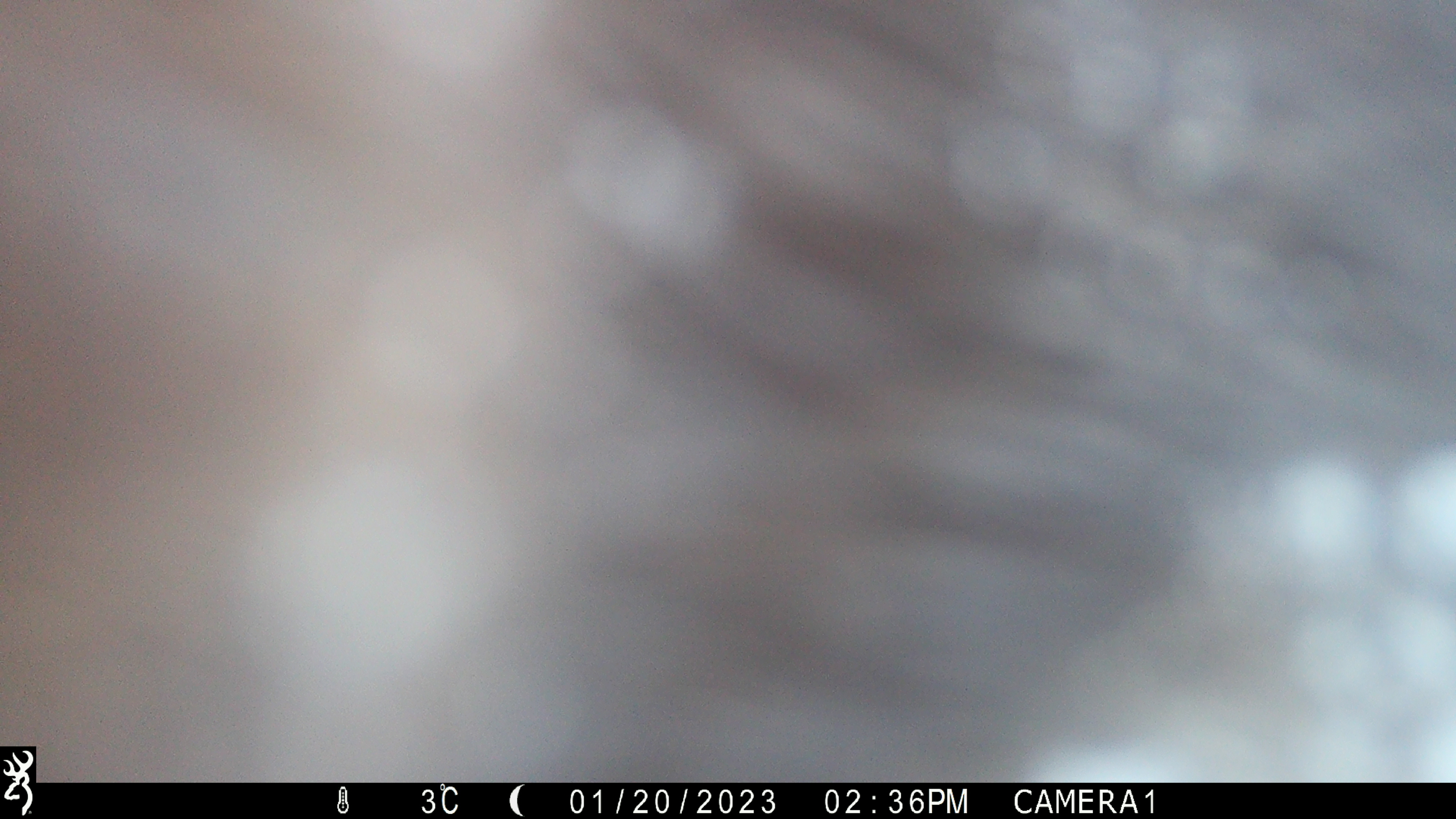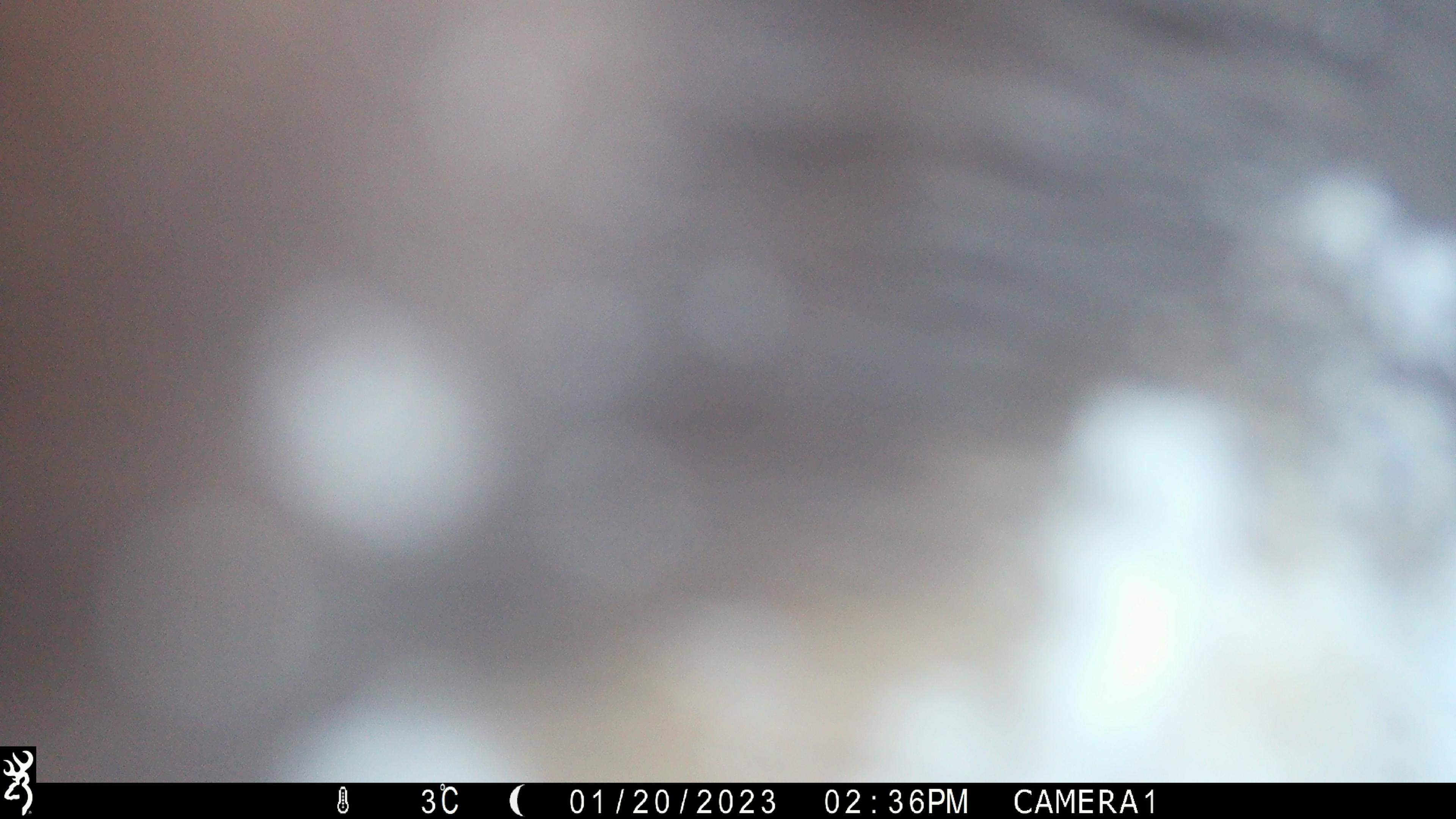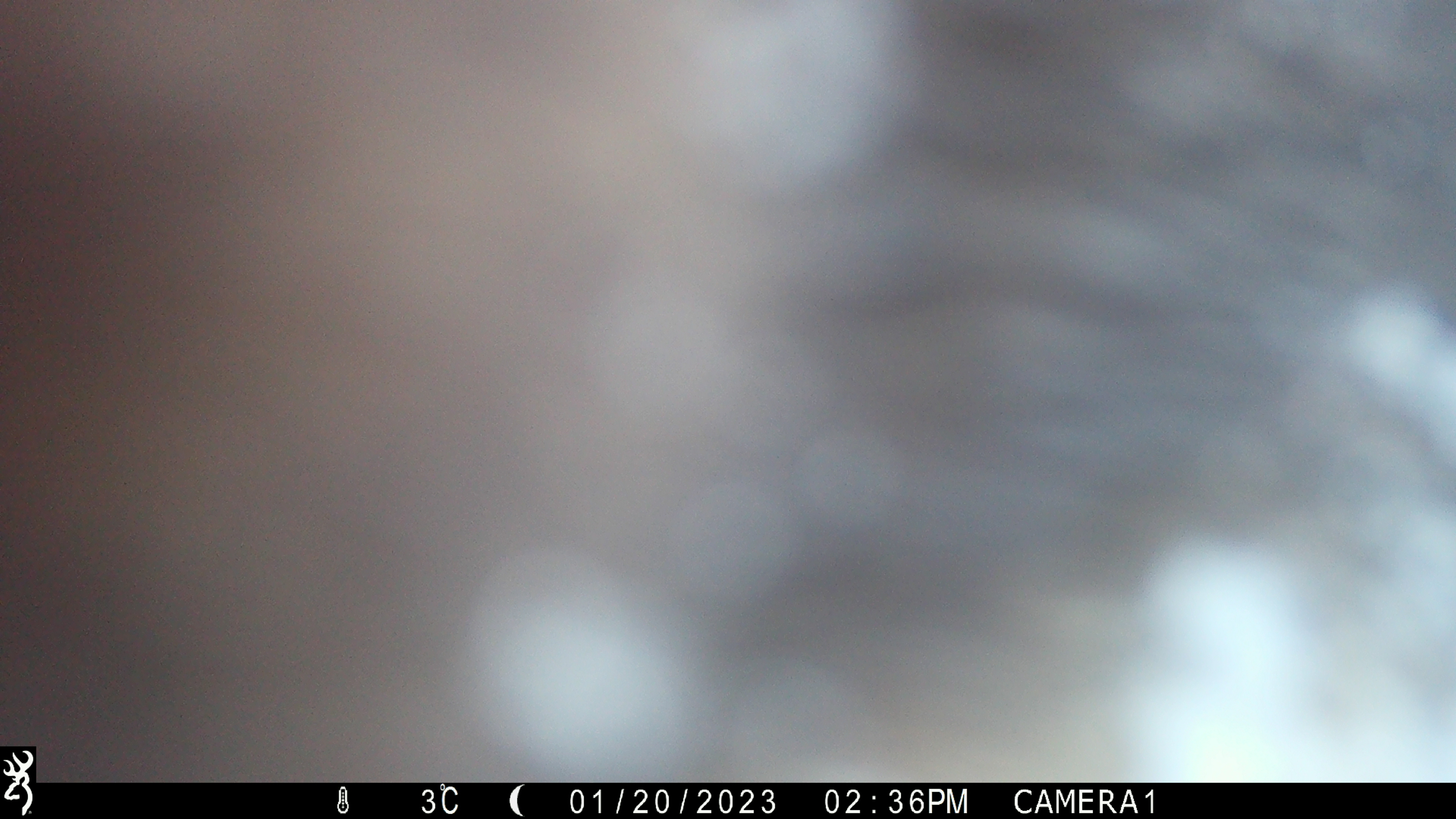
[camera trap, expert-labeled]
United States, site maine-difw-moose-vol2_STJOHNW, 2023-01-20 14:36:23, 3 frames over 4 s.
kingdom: Animalia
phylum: Chordata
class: Mammalia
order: Artiodactyla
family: Cervidae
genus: Alces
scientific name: Alces alces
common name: moose